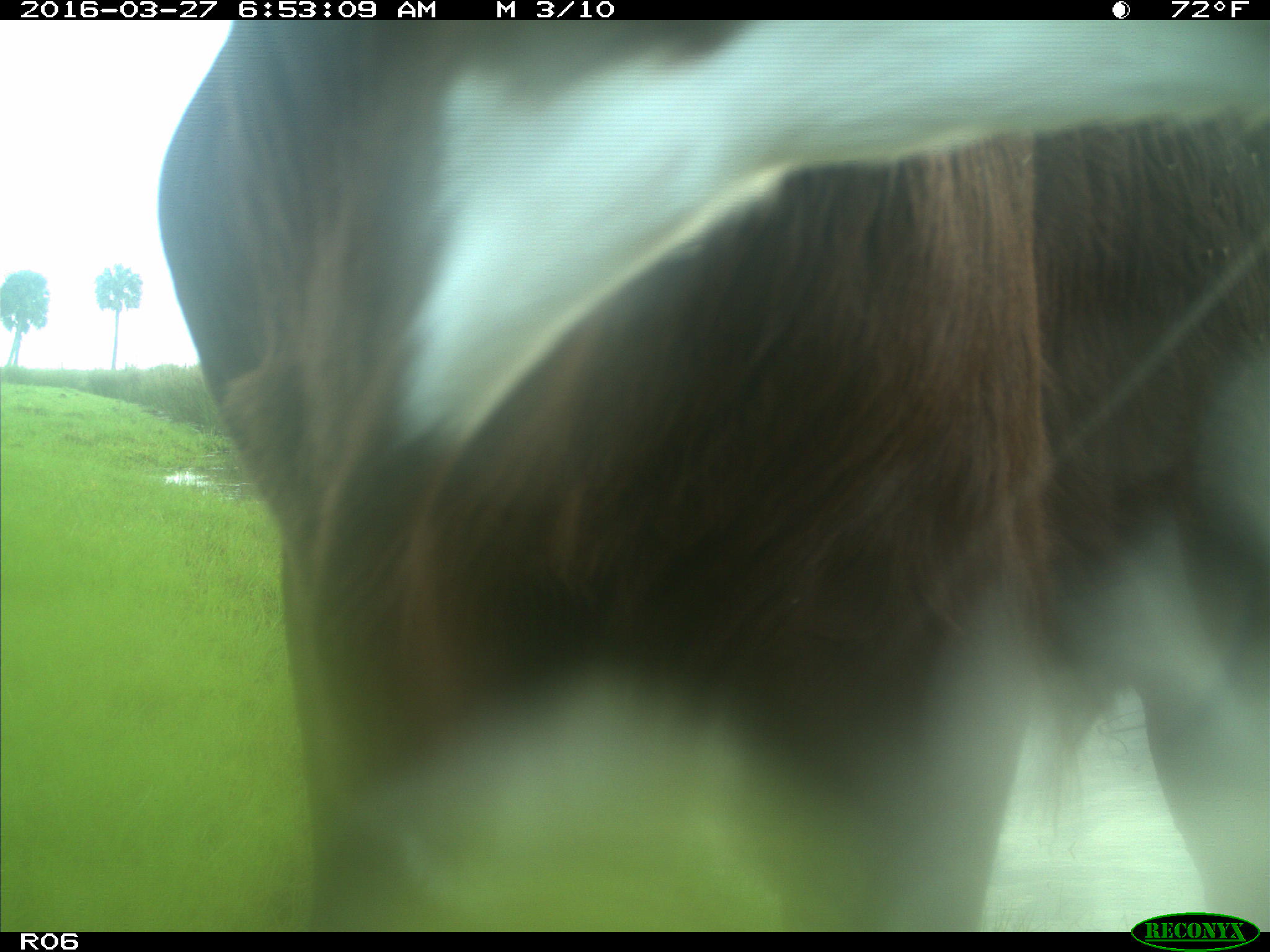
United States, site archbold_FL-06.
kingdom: Animalia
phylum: Chordata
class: Mammalia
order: Artiodactyla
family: Bovidae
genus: Bos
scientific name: Bos taurus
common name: domestic cow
Bos taurus (domestic cow).